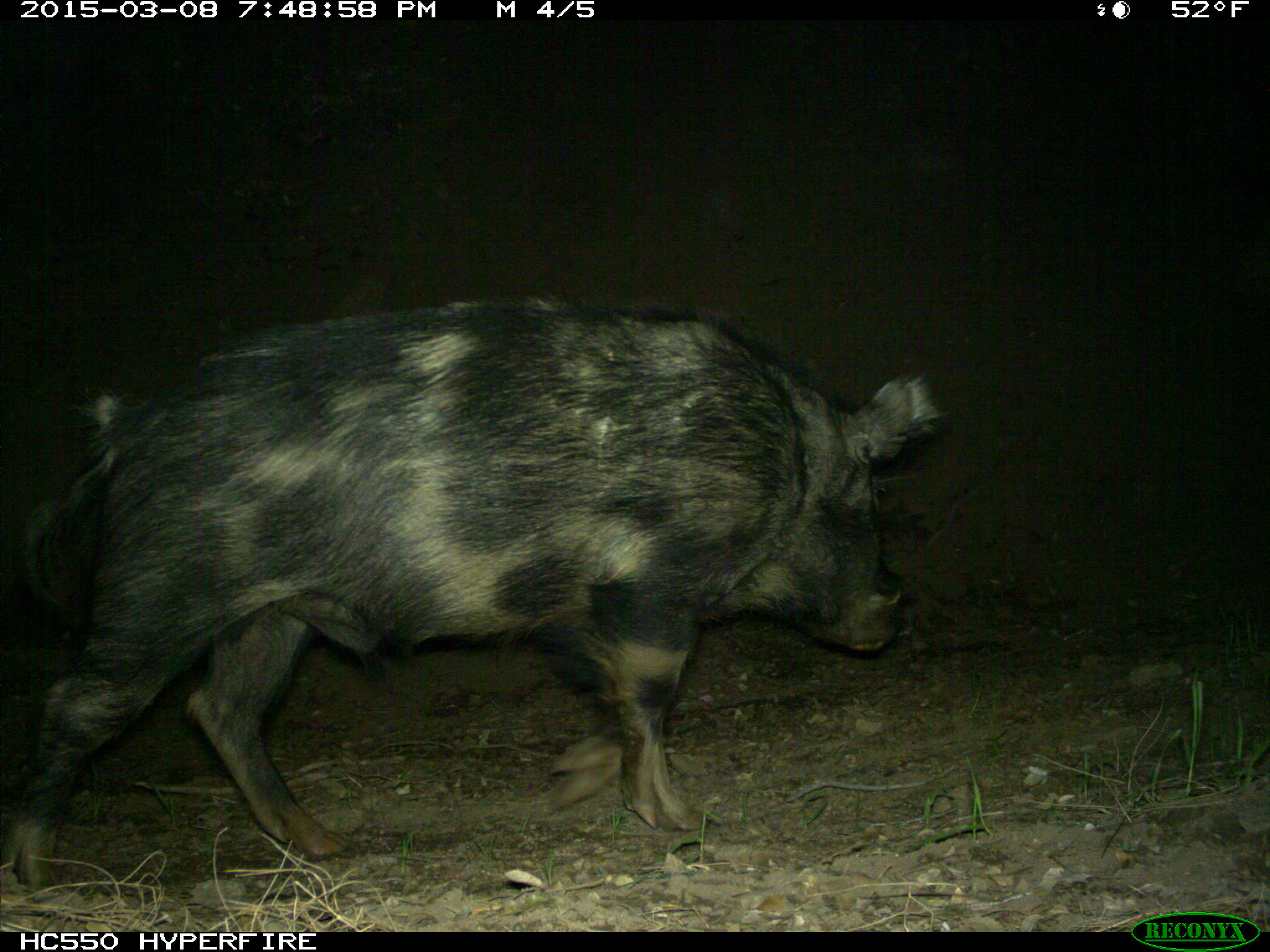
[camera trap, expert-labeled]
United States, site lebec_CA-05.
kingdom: Animalia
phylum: Chordata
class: Mammalia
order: Artiodactyla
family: Suidae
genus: Sus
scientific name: Sus scrofa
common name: wild boar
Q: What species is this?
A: Sus scrofa (wild boar).